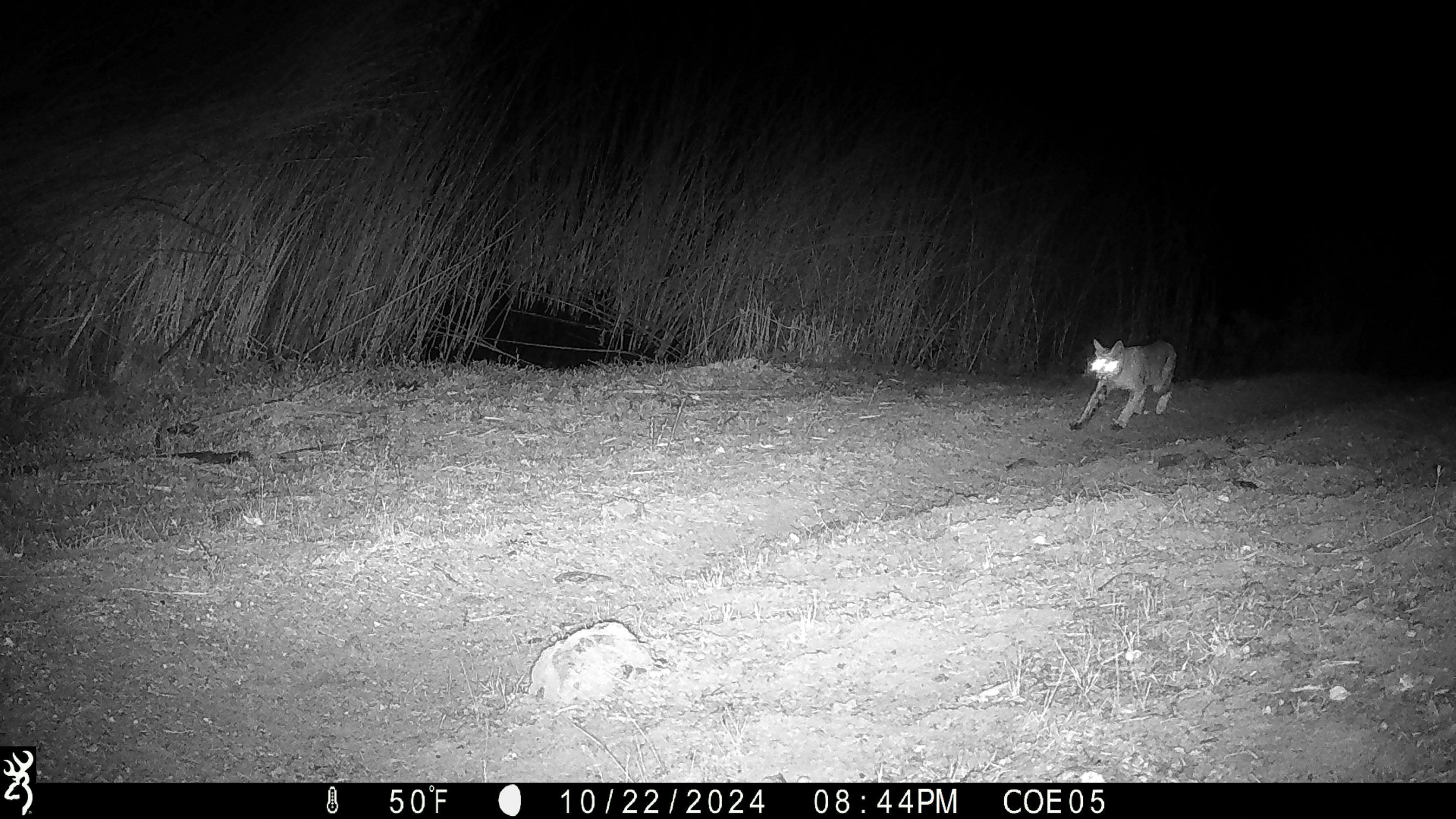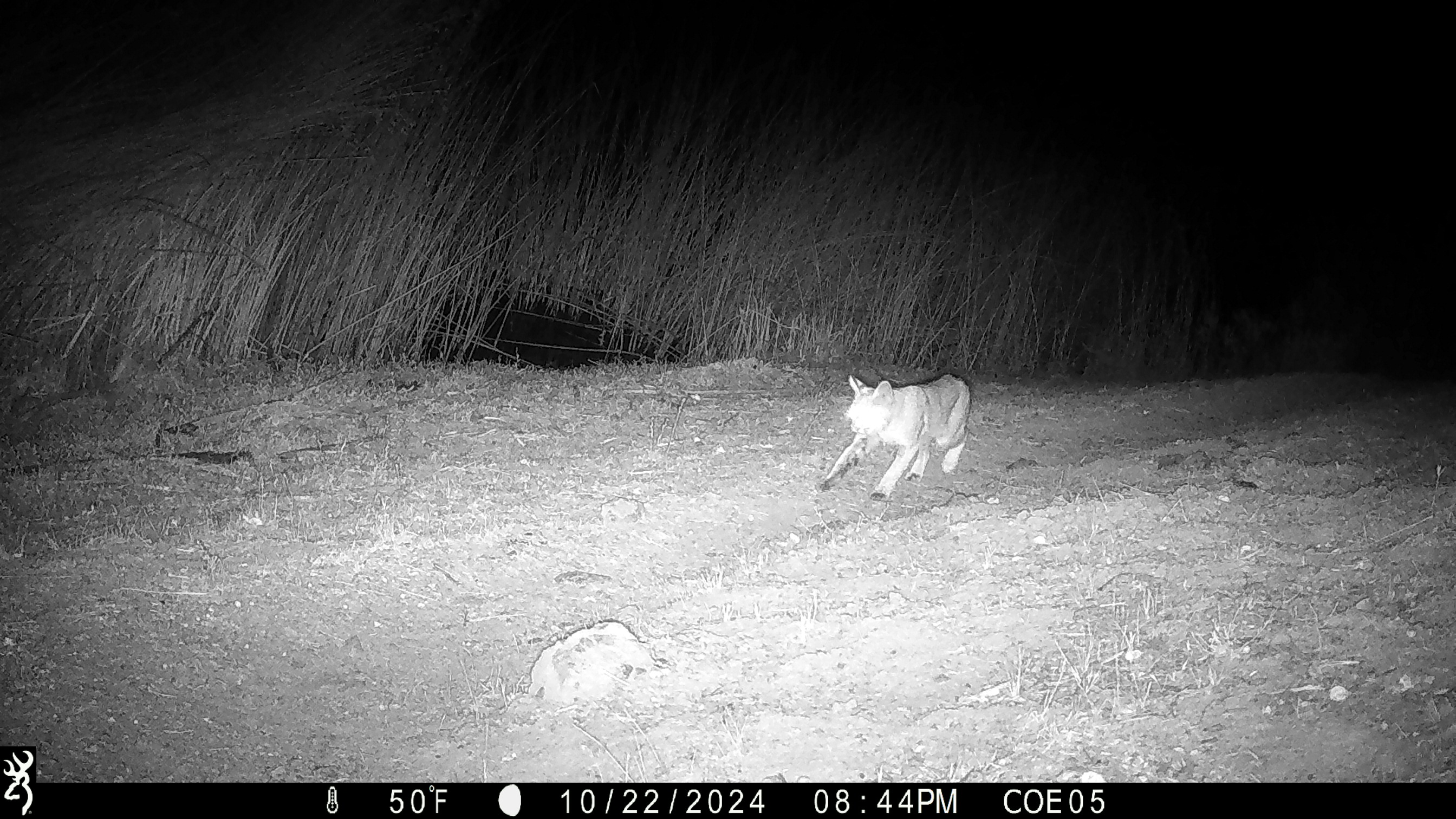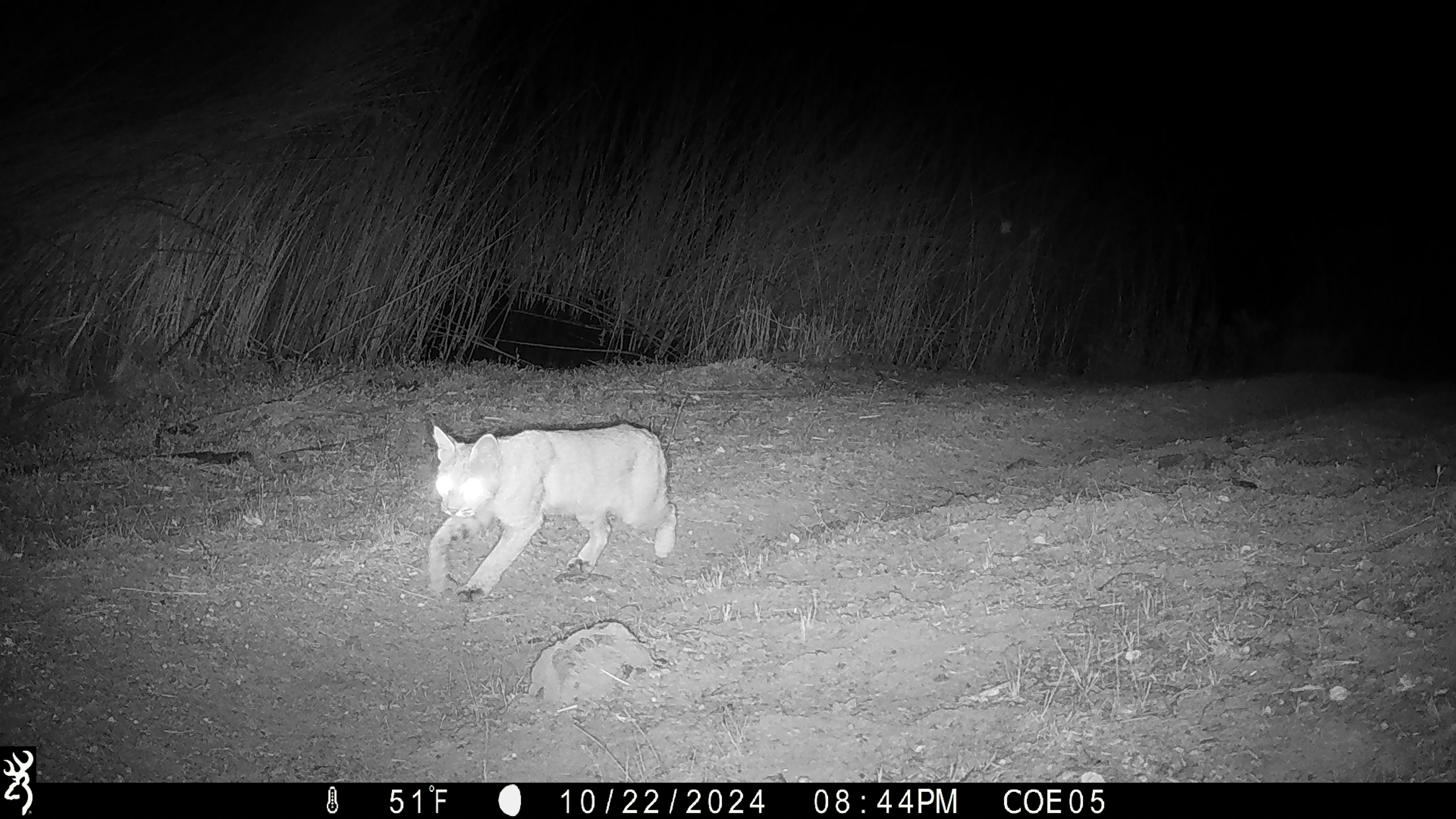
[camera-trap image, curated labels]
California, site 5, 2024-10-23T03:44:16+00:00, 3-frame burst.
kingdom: Animalia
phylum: Chordata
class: Mammalia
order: Carnivora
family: Felidae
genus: Lynx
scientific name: Lynx rufus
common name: bobcat